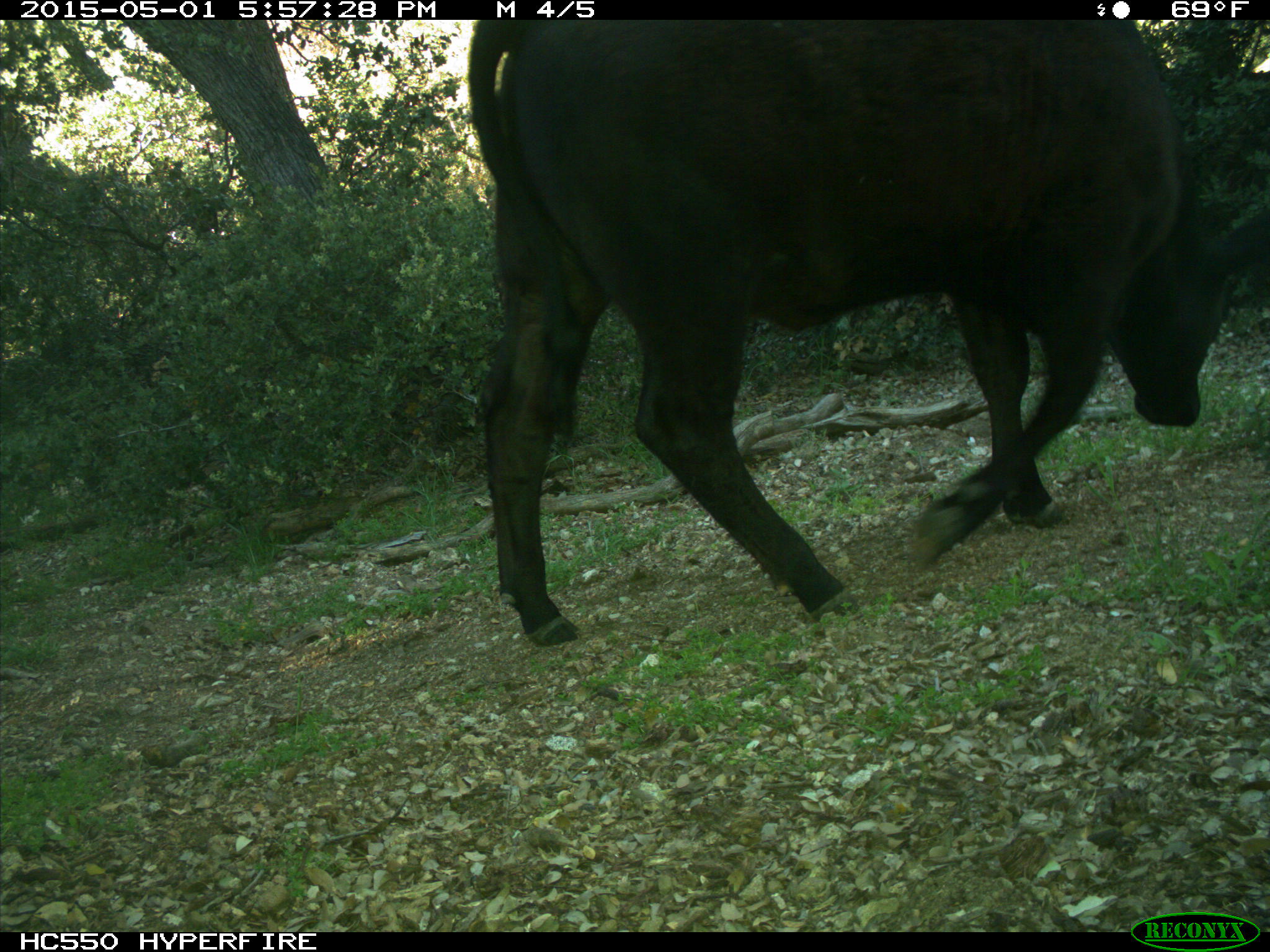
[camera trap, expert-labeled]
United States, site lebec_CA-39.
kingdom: Animalia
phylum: Chordata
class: Mammalia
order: Artiodactyla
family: Bovidae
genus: Bos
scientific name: Bos taurus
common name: domestic cow